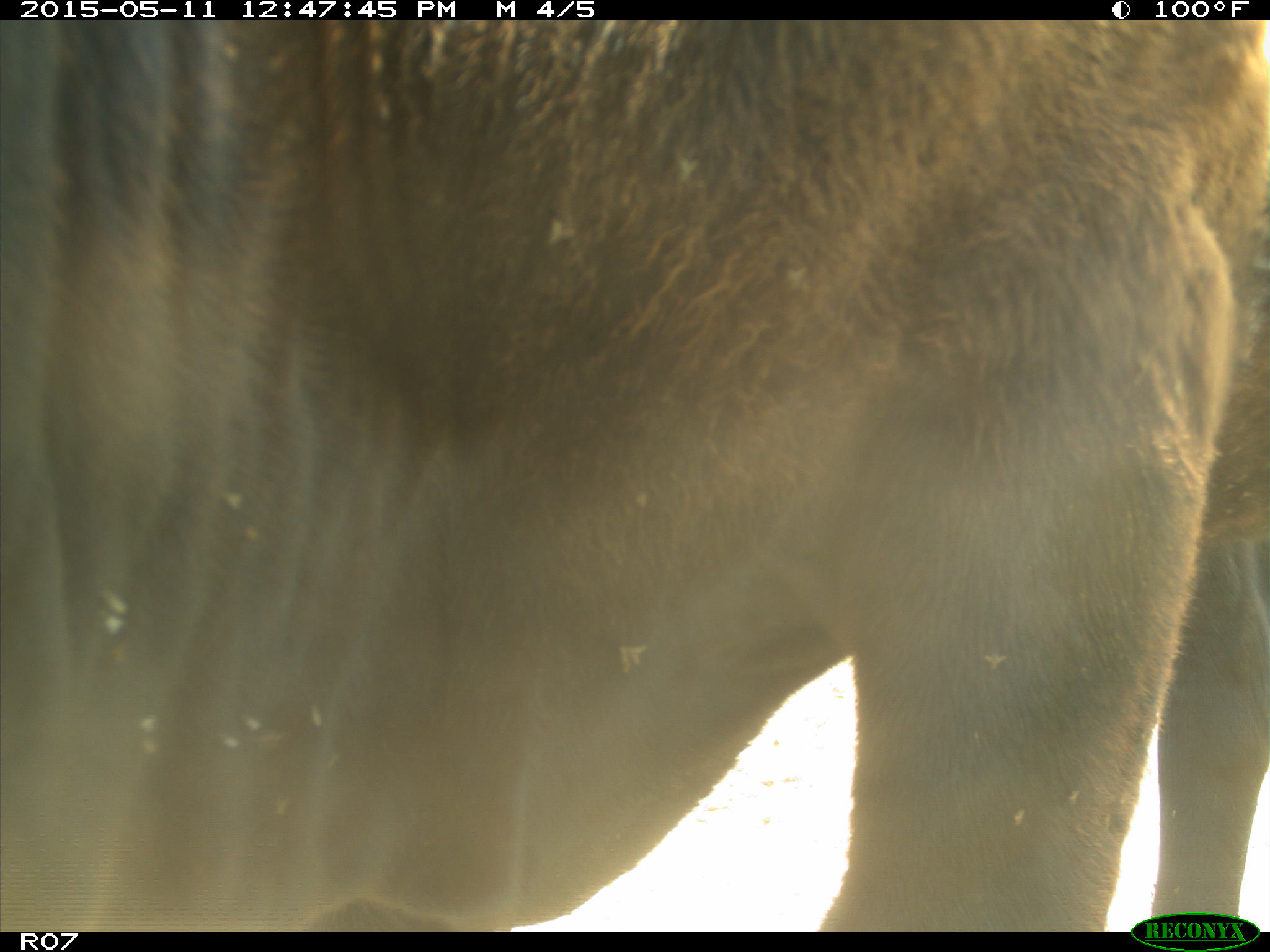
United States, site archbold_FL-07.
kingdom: Animalia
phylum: Chordata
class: Mammalia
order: Artiodactyla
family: Bovidae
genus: Bos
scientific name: Bos taurus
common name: domestic cow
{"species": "Bos taurus (domestic cow)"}